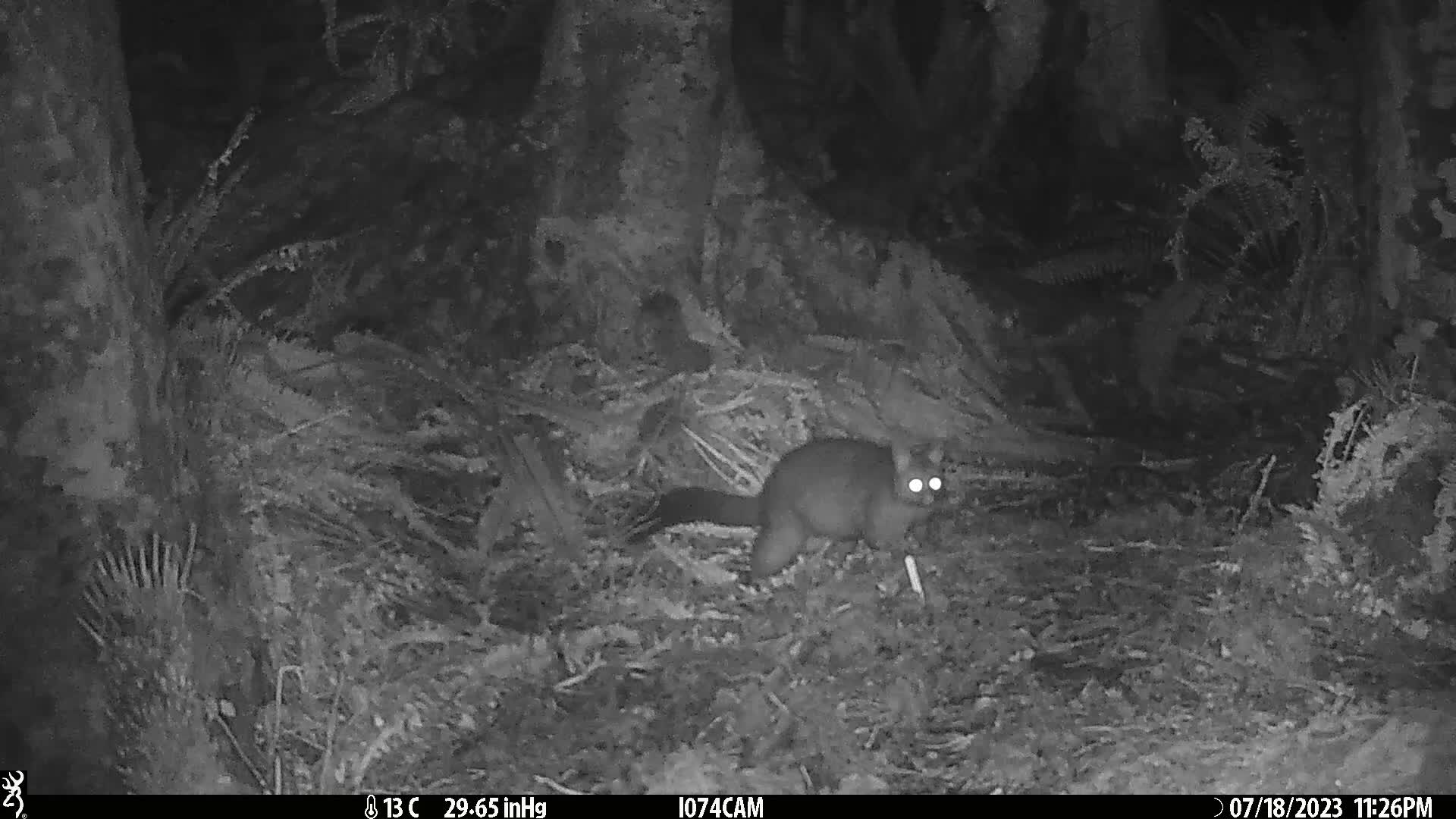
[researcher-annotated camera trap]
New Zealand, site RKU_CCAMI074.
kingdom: Animalia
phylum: Chordata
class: Mammalia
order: Diprotodontia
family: Phalangeridae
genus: Trichosurus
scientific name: Trichosurus vulpecula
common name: common brushtail possum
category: possum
Possum (common brushtail possum) (Trichosurus vulpecula).